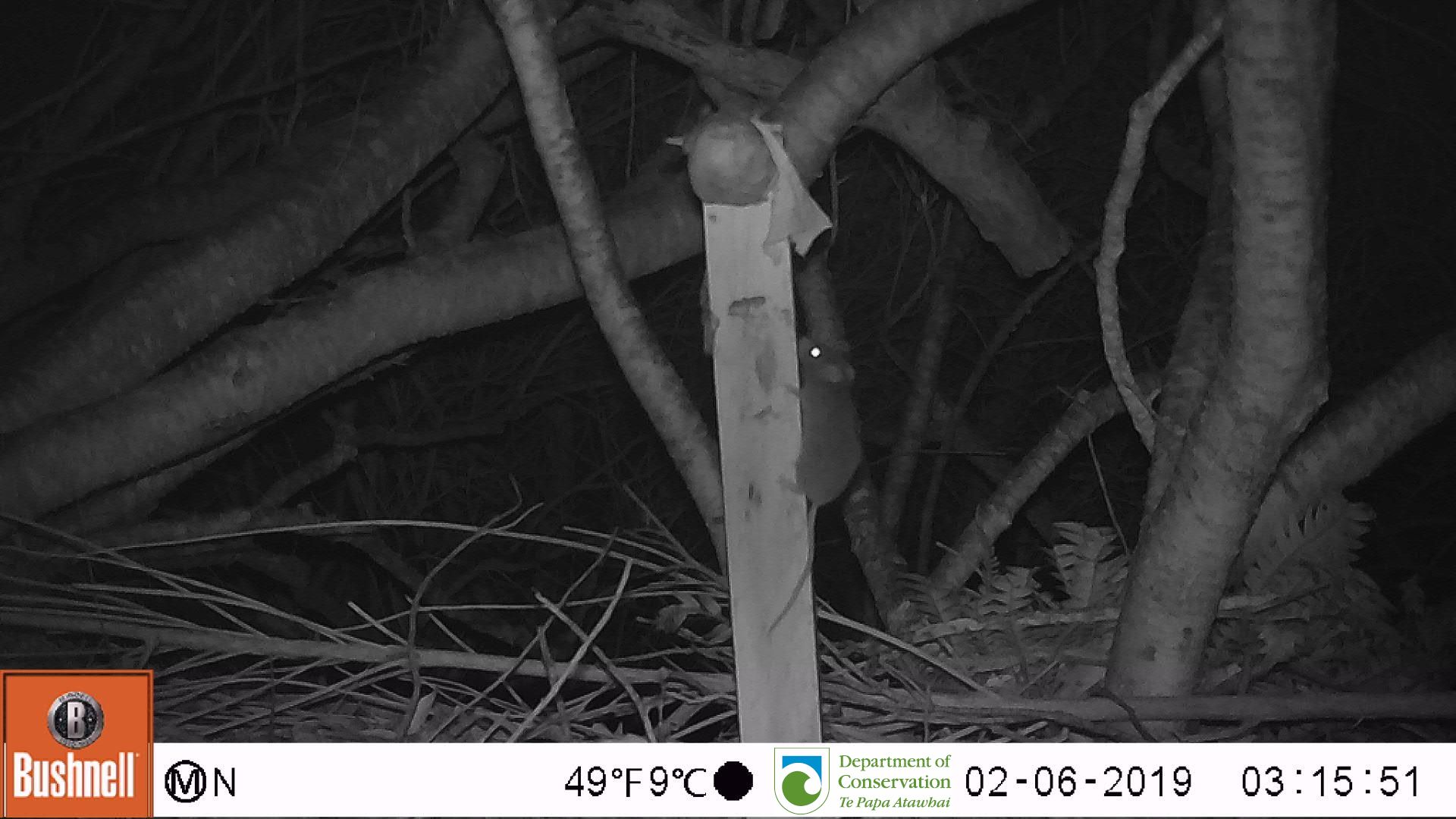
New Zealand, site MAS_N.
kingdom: Animalia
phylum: Chordata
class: Mammalia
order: Rodentia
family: Muridae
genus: Mus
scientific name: Mus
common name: mouse